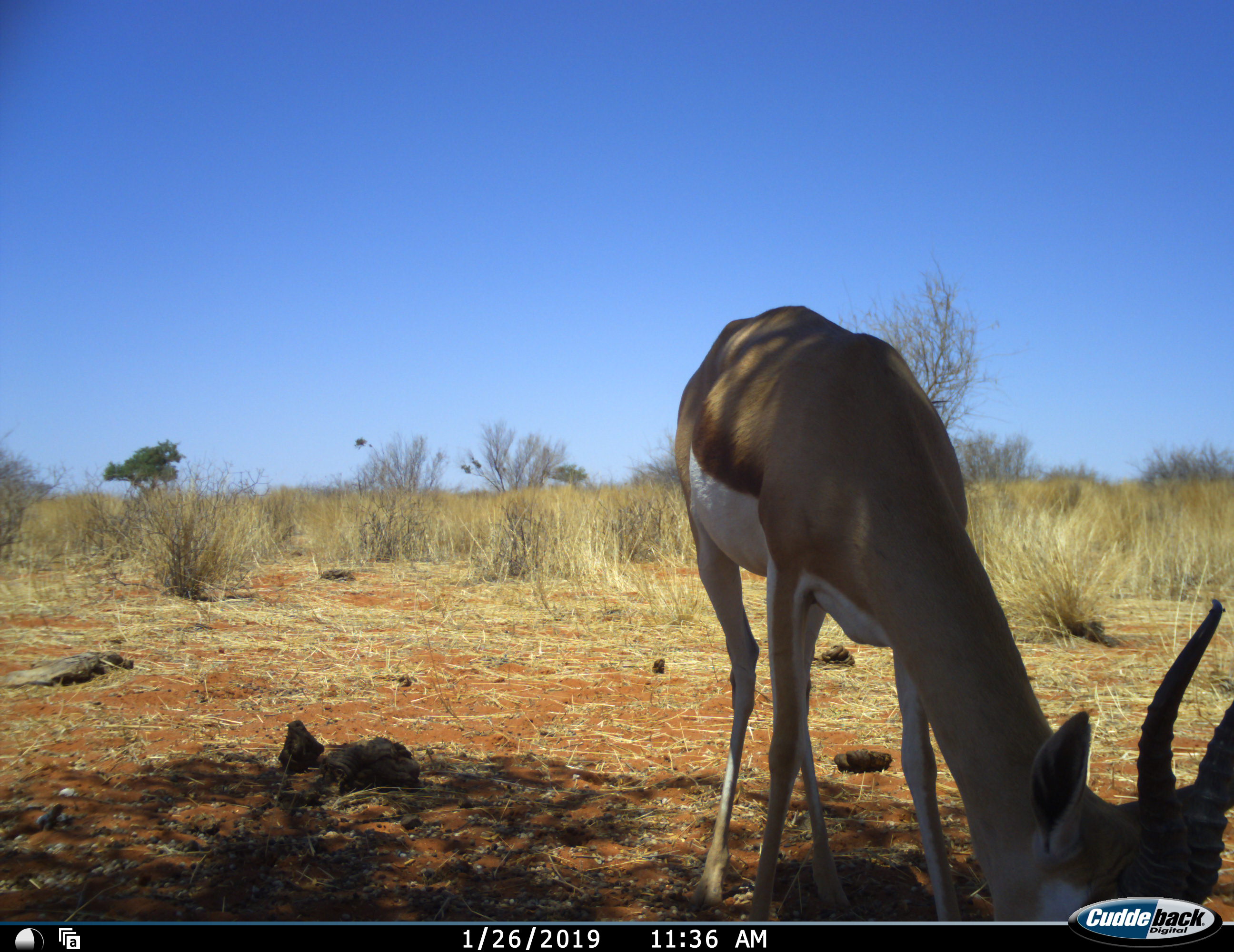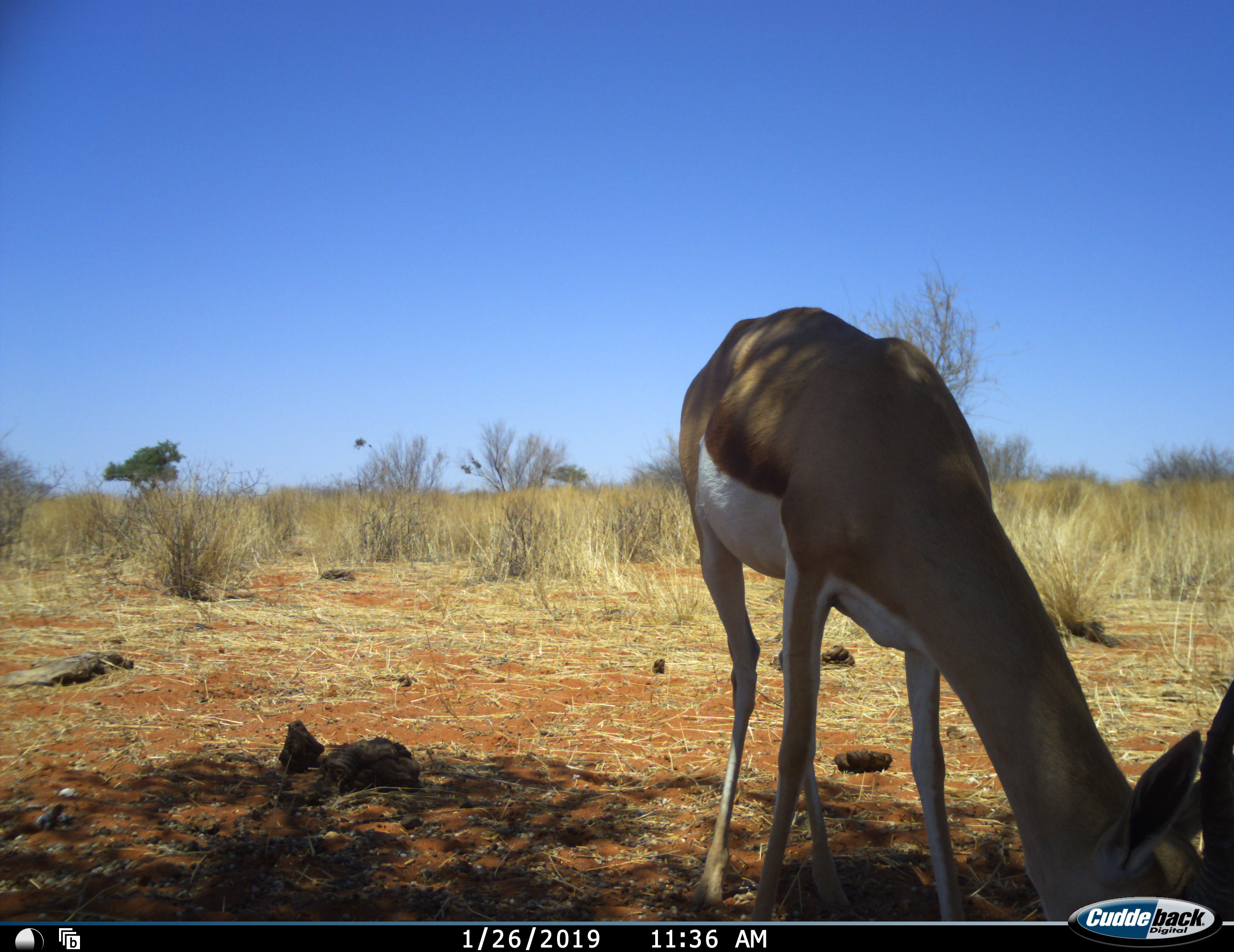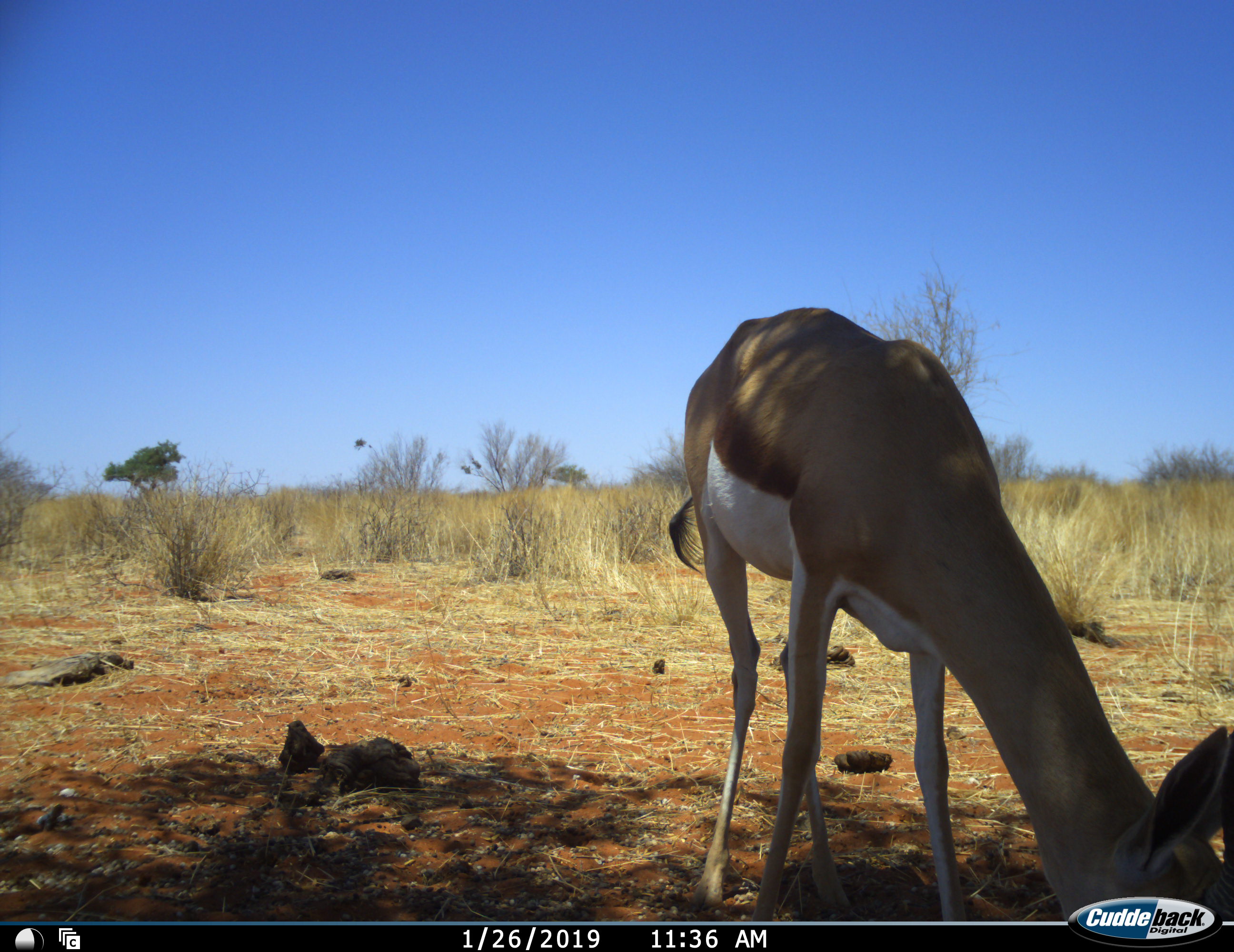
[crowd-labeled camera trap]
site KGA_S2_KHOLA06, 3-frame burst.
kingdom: Animalia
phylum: Chordata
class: Mammalia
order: Artiodactyla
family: Bovidae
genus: Antidorcas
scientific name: Antidorcas marsupialis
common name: springbok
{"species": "springbok (Antidorcas marsupialis)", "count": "1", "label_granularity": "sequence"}